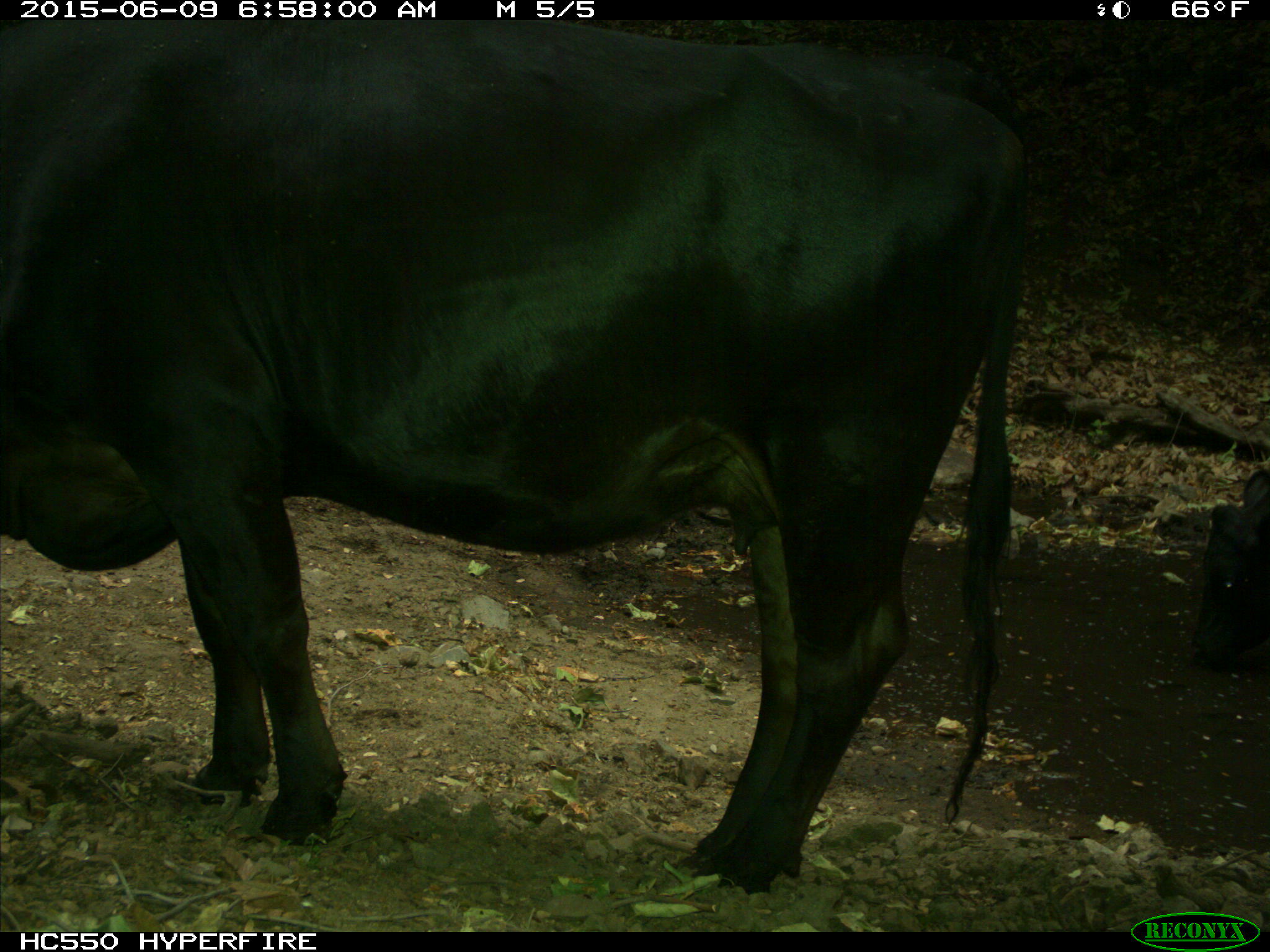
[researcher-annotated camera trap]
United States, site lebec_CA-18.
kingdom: Animalia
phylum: Chordata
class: Mammalia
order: Artiodactyla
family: Bovidae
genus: Bos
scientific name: Bos taurus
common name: domestic cow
Bos taurus (domestic cow).